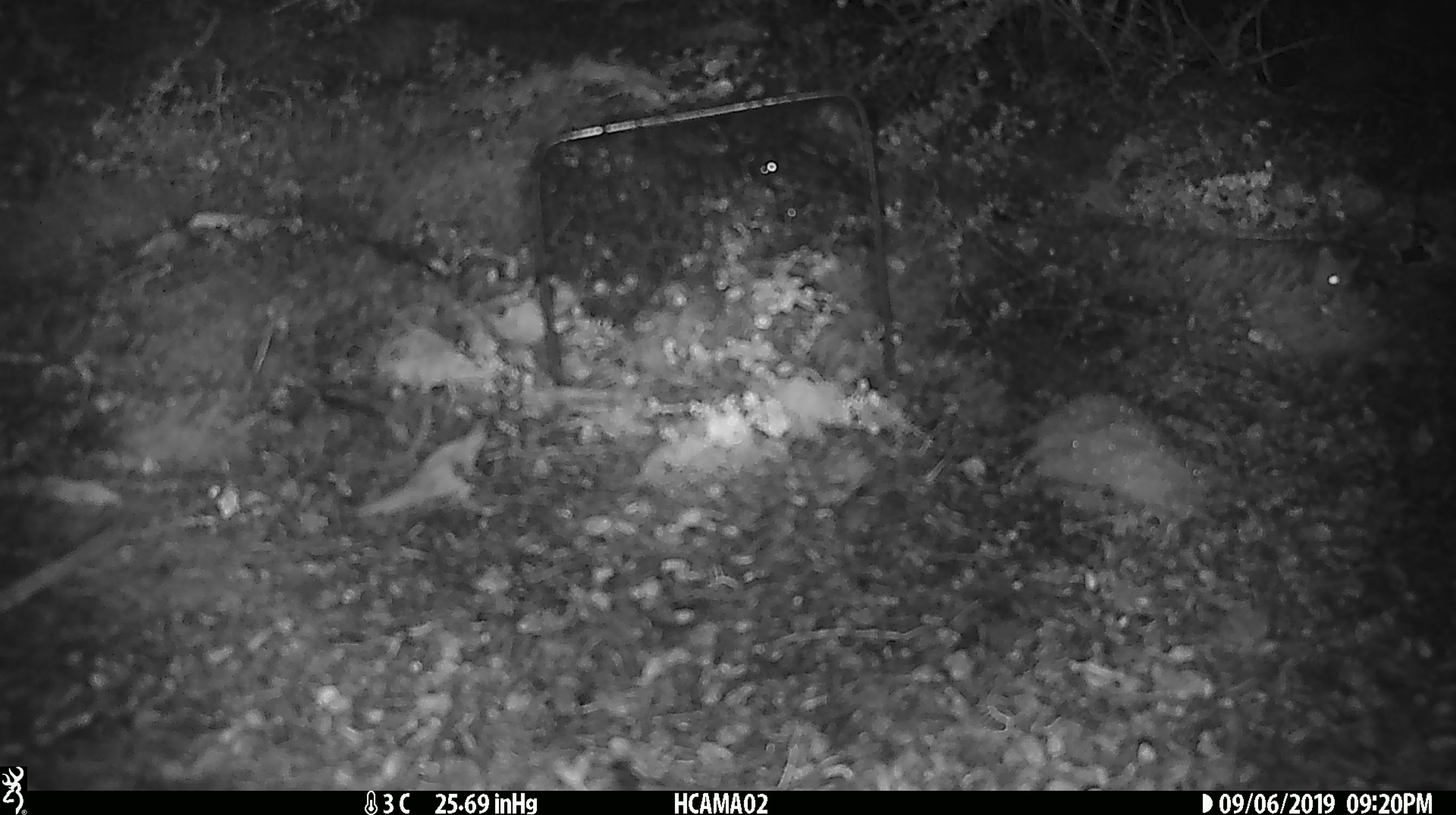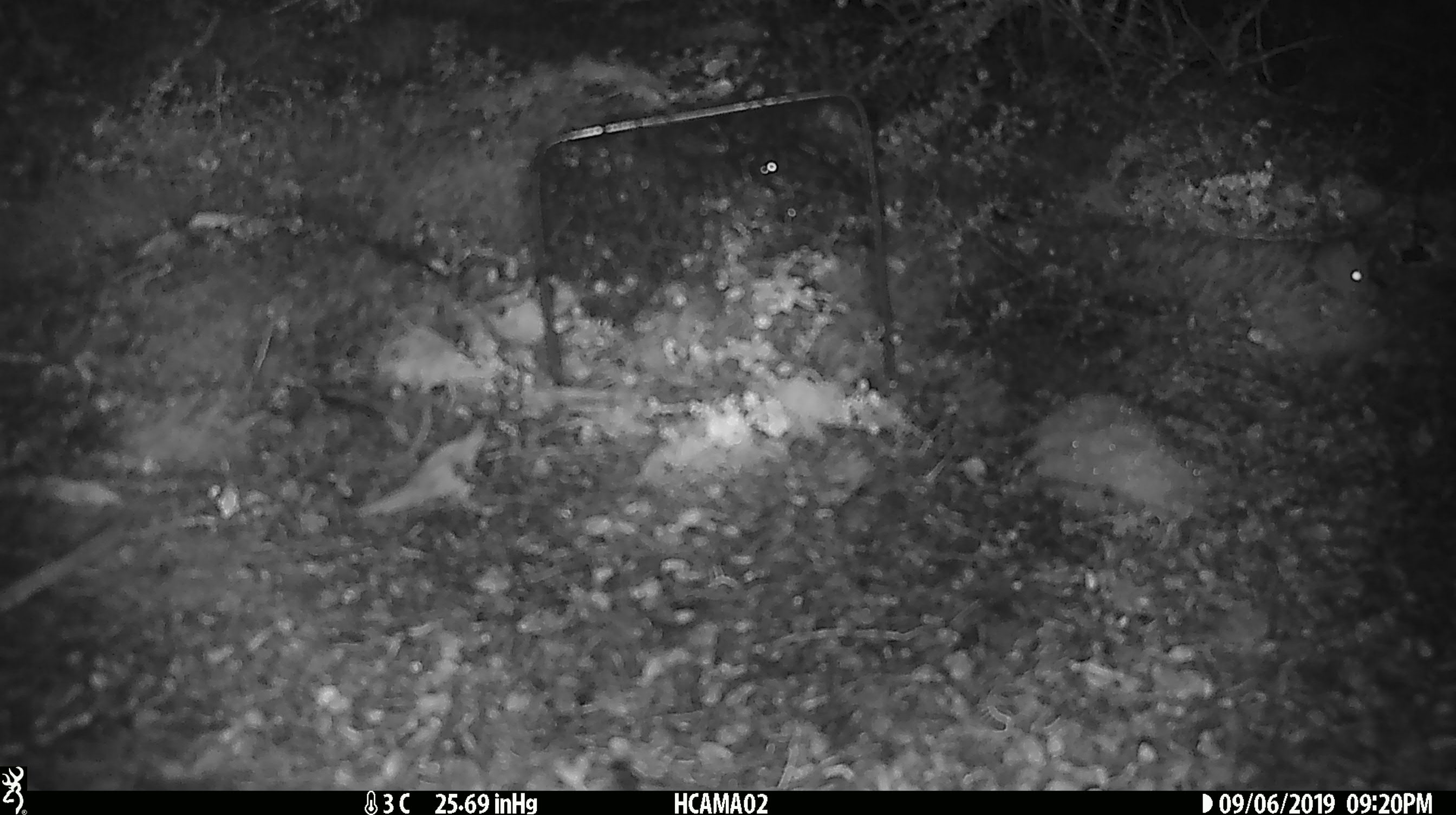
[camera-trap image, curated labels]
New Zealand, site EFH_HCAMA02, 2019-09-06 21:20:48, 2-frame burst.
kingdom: Animalia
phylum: Chordata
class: Mammalia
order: Rodentia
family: Muridae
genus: Mus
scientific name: Mus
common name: mouse